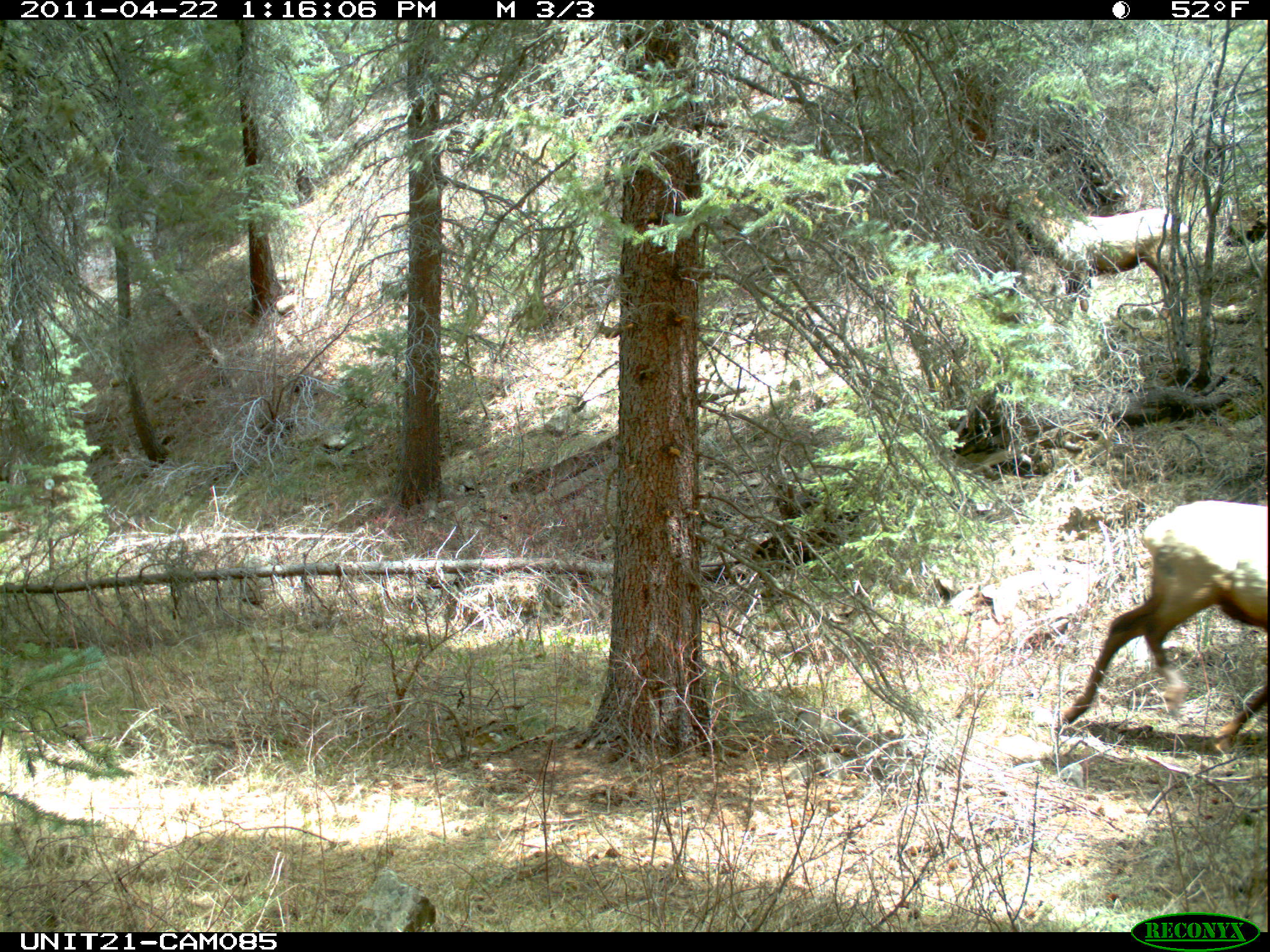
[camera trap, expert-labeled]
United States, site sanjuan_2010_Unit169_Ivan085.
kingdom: Animalia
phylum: Chordata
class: Mammalia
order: Artiodactyla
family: Cervidae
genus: Cervus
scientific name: Cervus elaphus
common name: red deer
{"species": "Cervus elaphus (red deer)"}